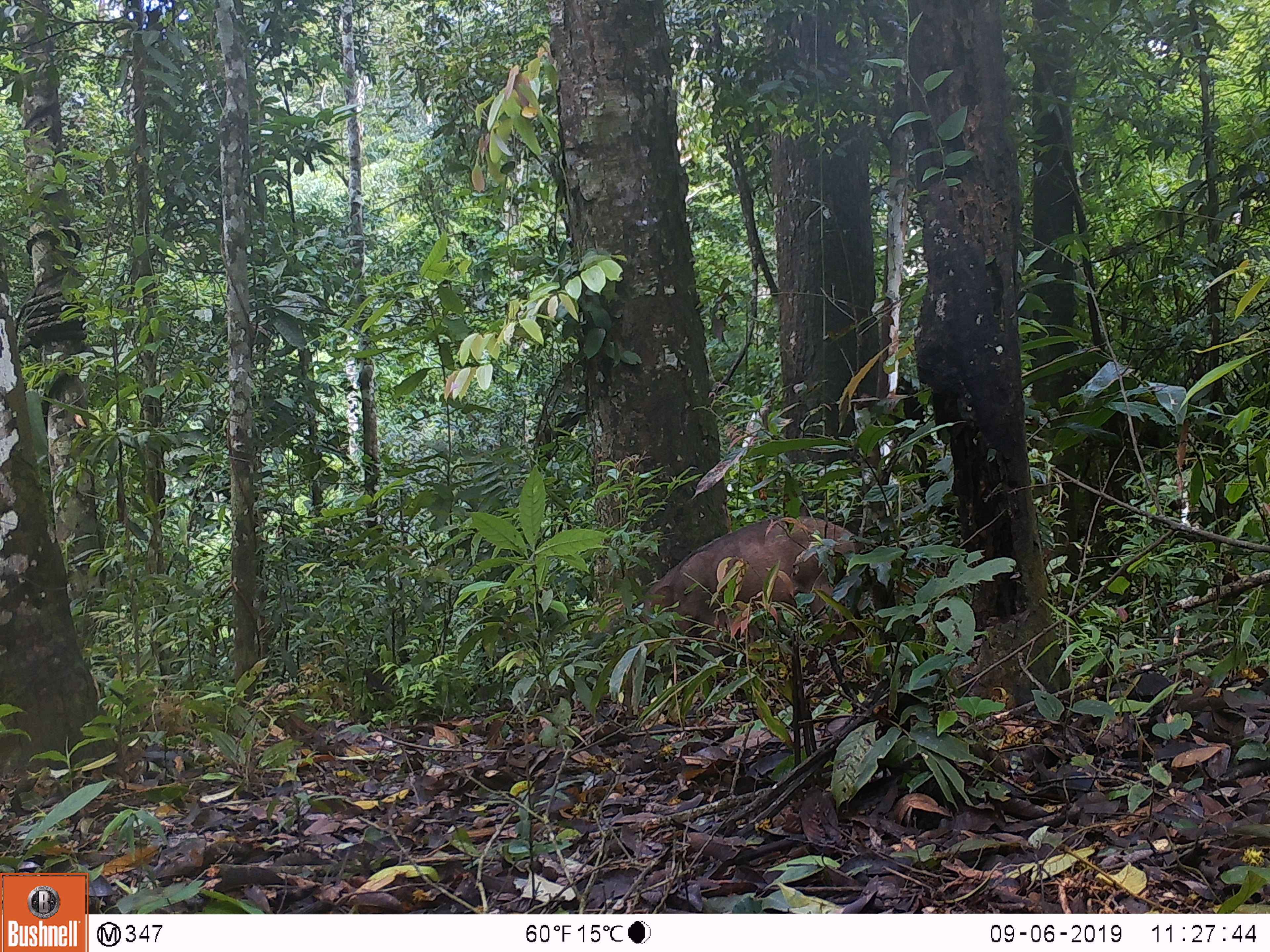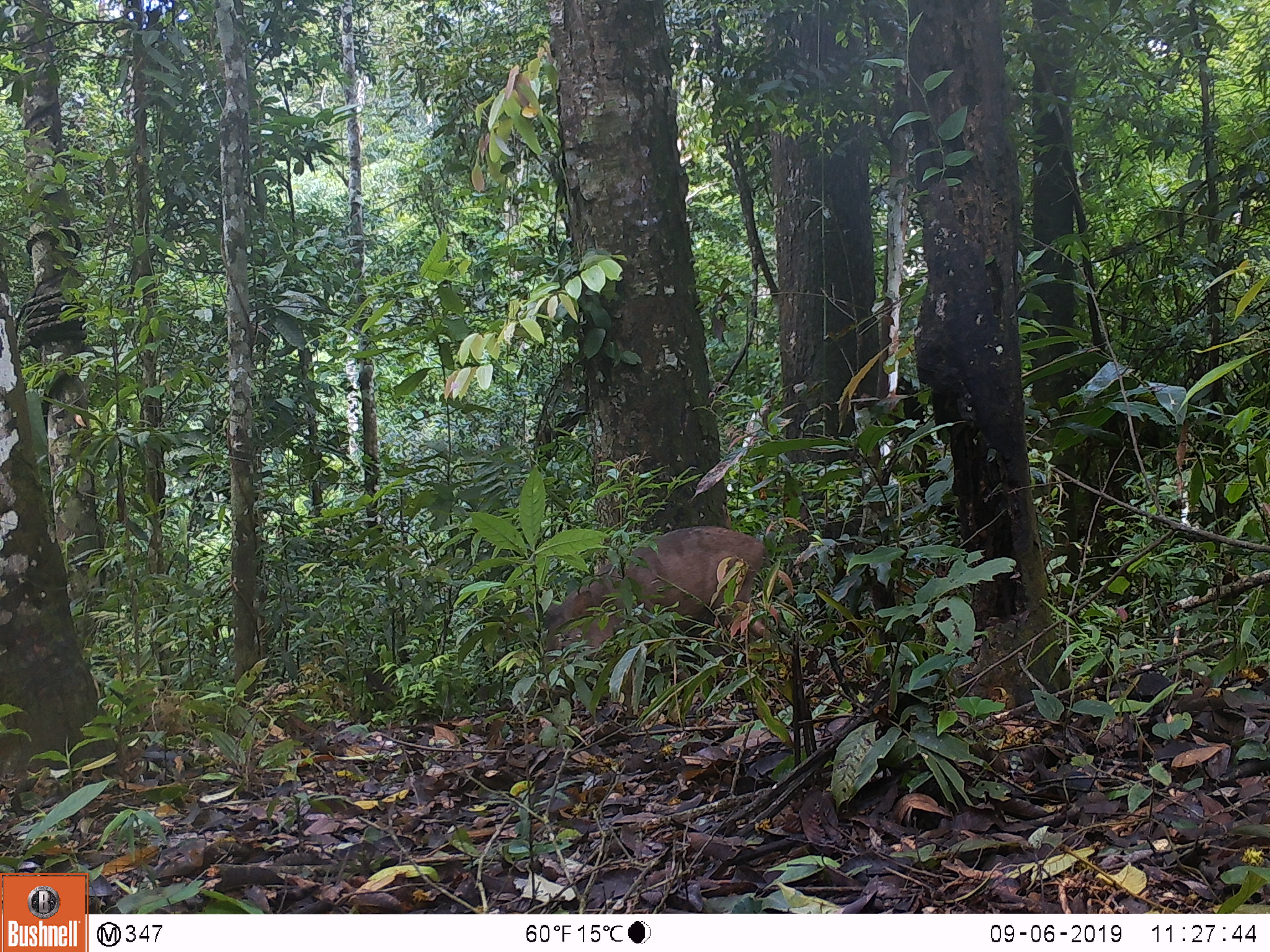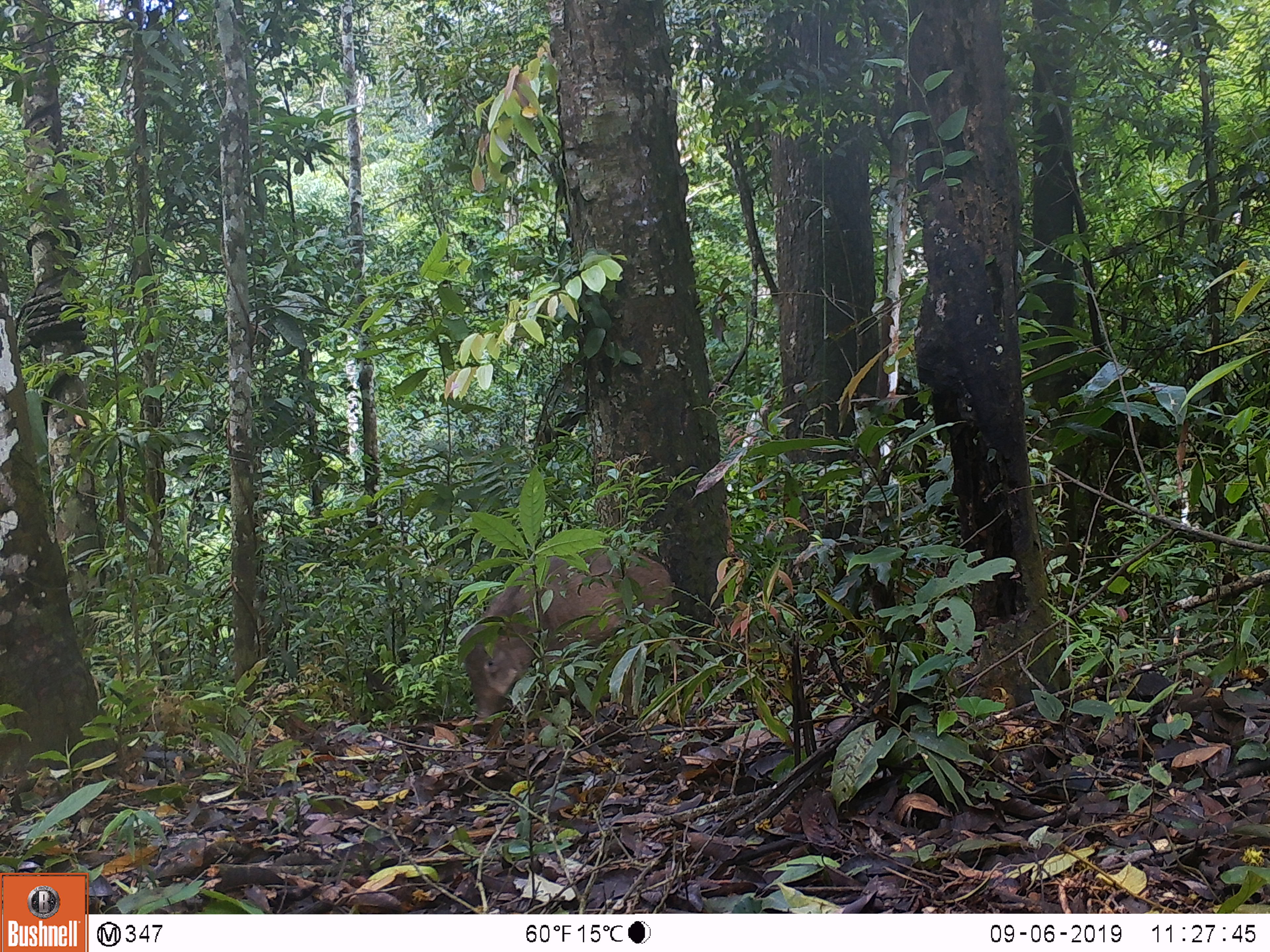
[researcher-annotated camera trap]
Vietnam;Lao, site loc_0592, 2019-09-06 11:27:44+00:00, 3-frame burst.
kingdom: Animalia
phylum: Chordata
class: Mammalia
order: Artiodactyla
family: Suidae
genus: Sus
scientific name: Sus scrofa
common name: eurasian wild pig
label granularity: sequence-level